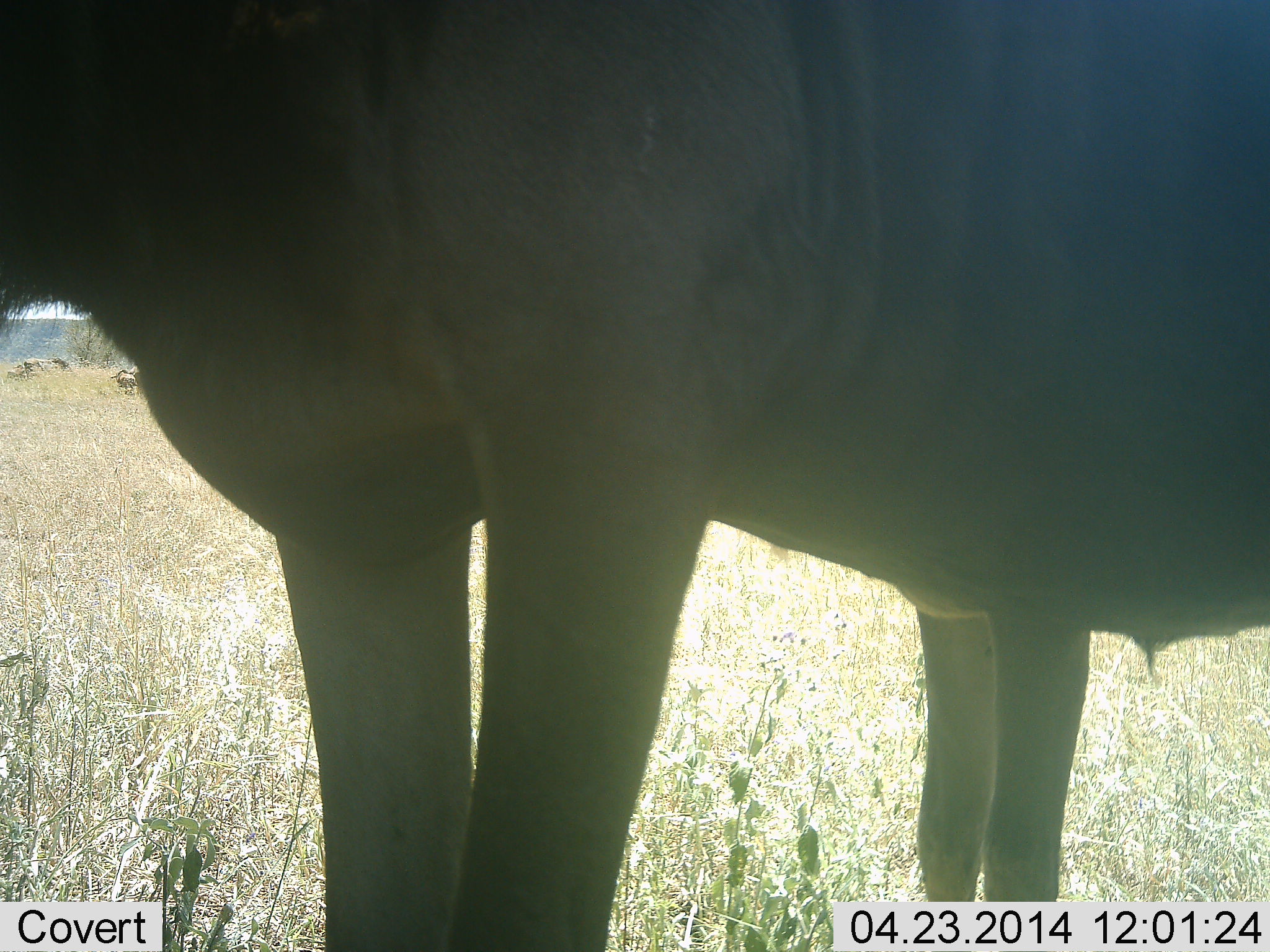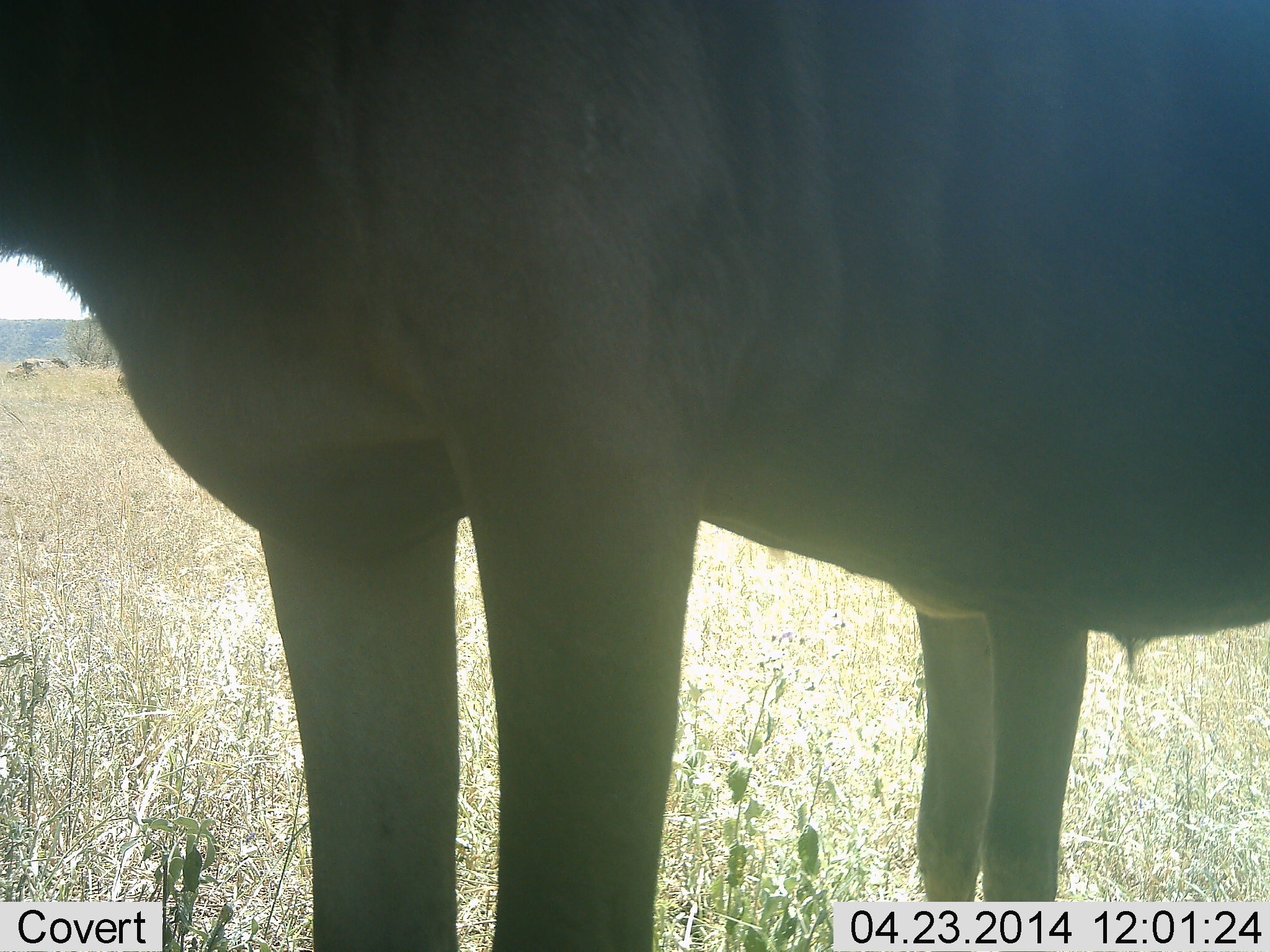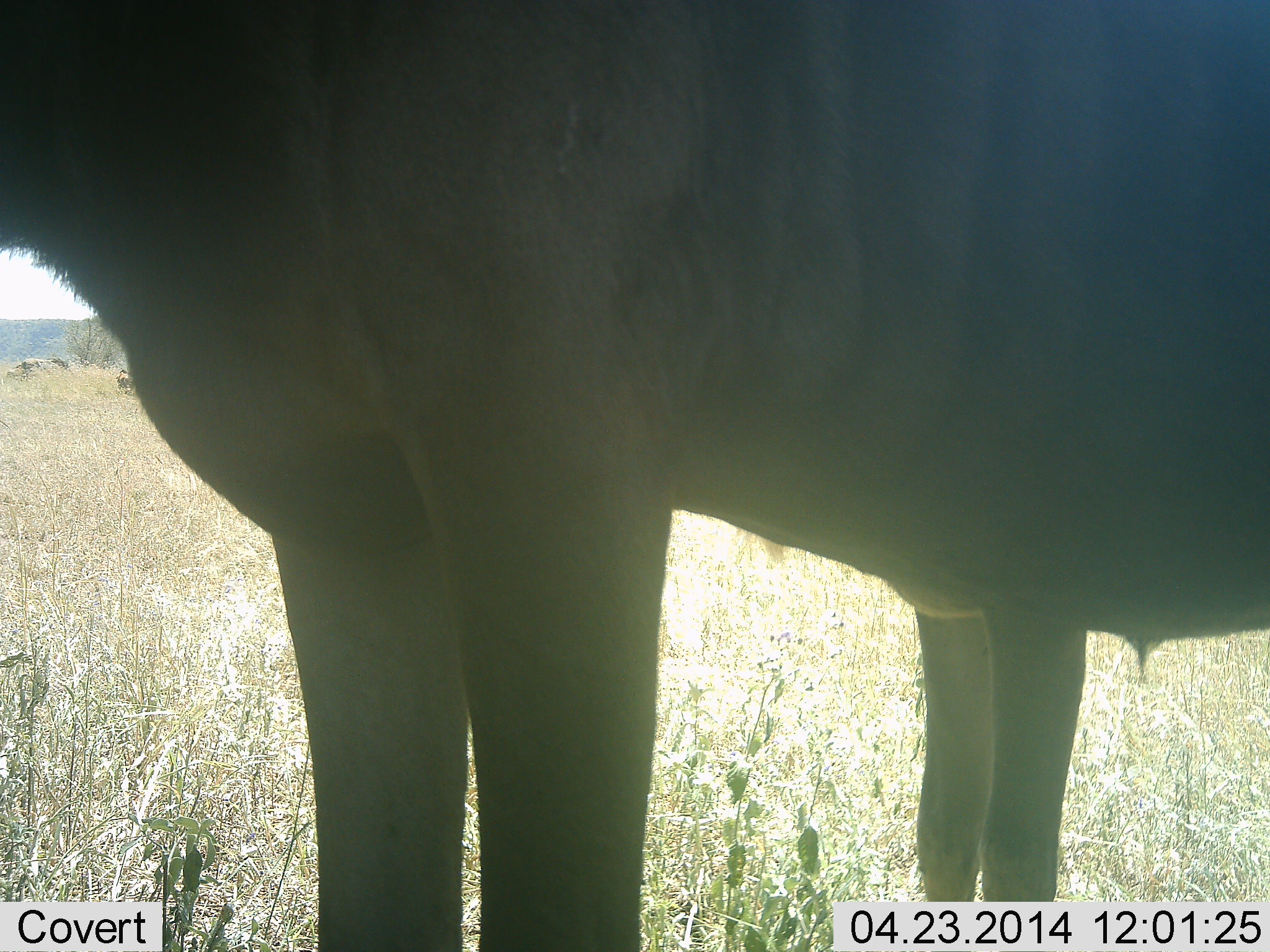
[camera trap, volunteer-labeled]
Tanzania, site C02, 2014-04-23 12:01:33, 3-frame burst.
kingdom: Animalia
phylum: Chordata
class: Mammalia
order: Artiodactyla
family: Bovidae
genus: Connochaetes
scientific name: Connochaetes taurinus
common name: blue wildebeest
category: wildebeest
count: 1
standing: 80%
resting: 10%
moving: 10%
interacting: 10%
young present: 0%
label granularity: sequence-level